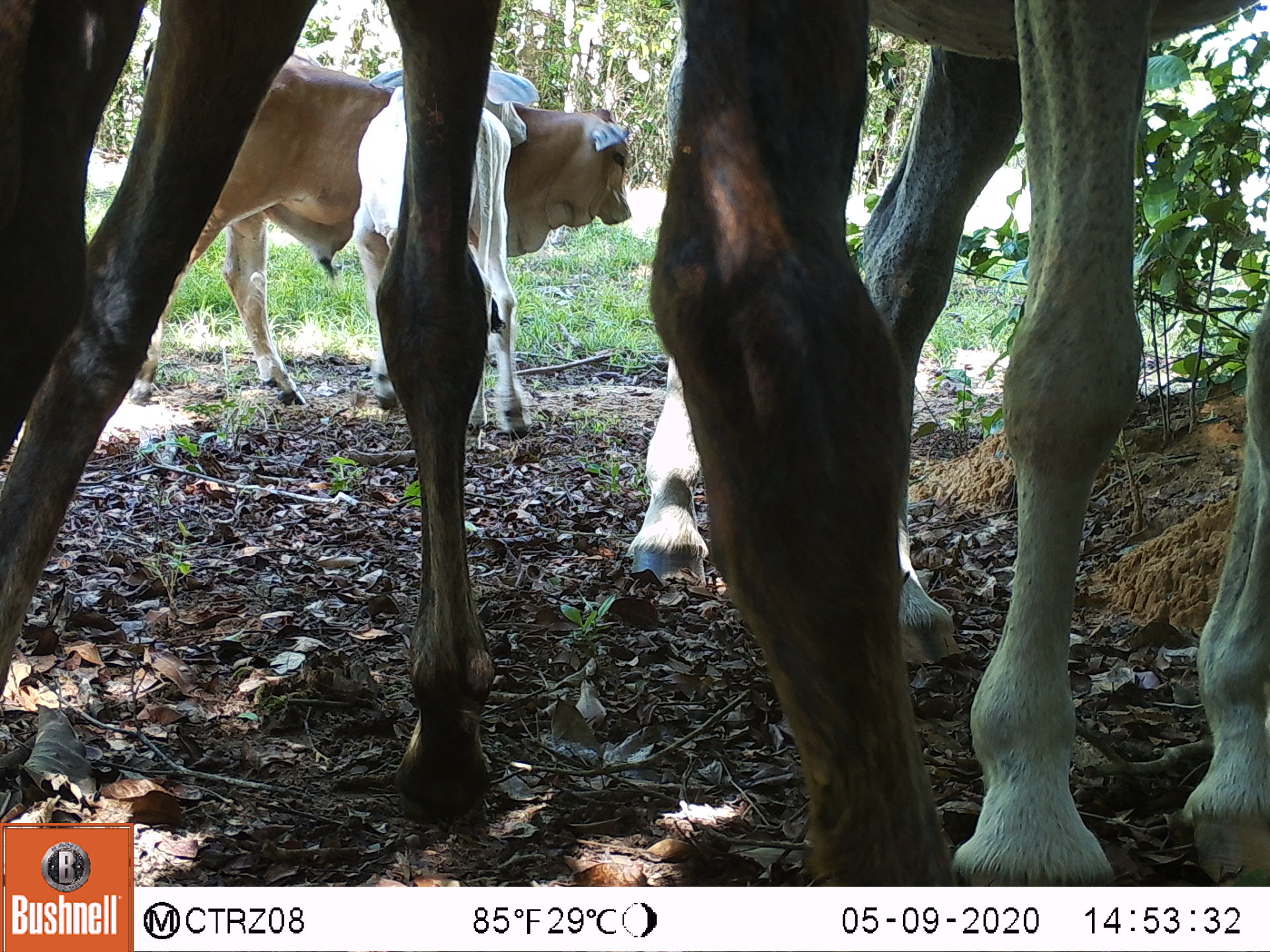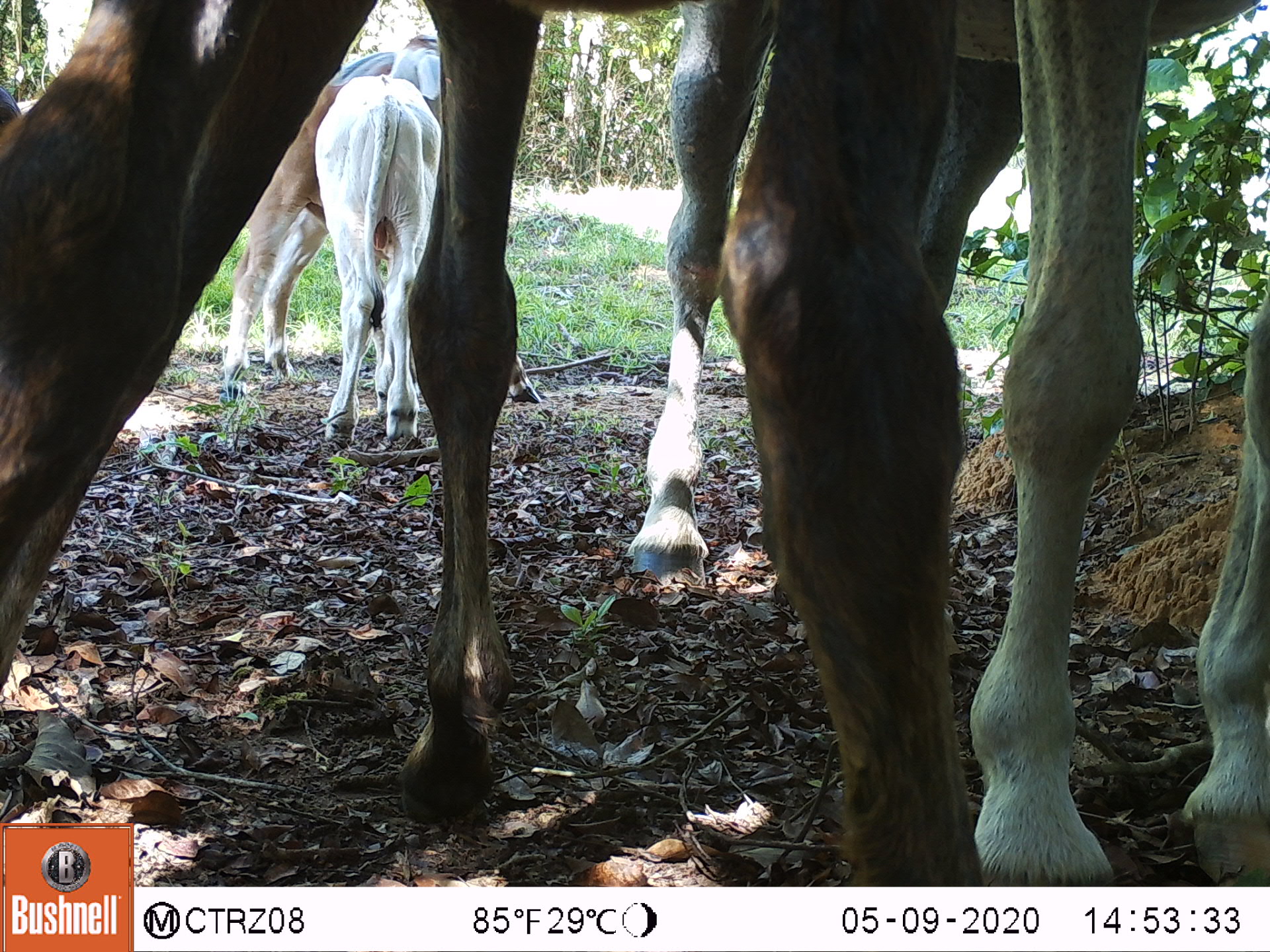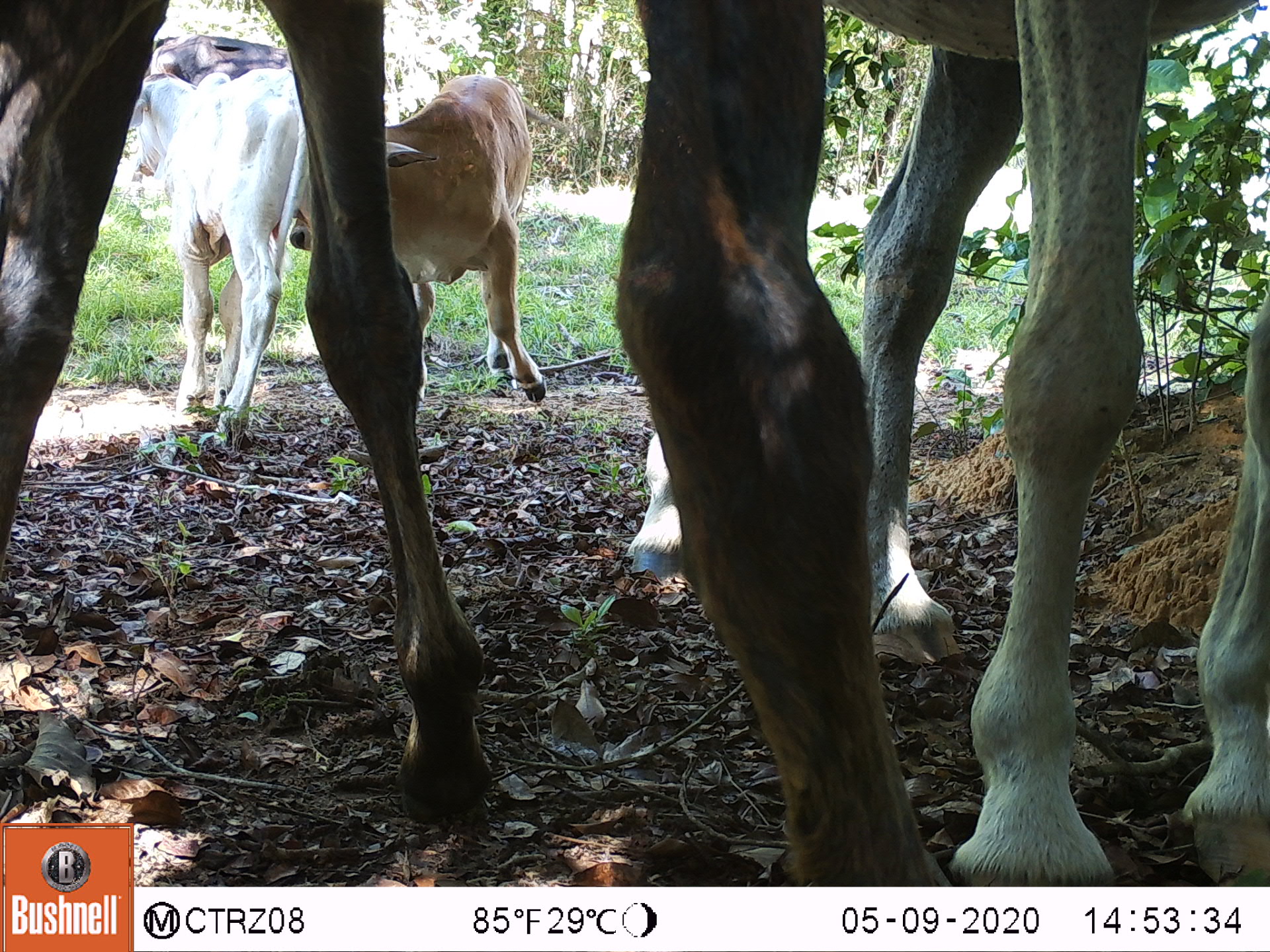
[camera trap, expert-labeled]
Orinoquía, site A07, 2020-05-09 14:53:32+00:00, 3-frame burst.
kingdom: Animalia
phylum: Chordata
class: Mammalia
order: Perissodactyla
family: Equidae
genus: Equus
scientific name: Equus caballus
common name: domestic horse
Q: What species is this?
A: Domestic horse (Equus caballus).